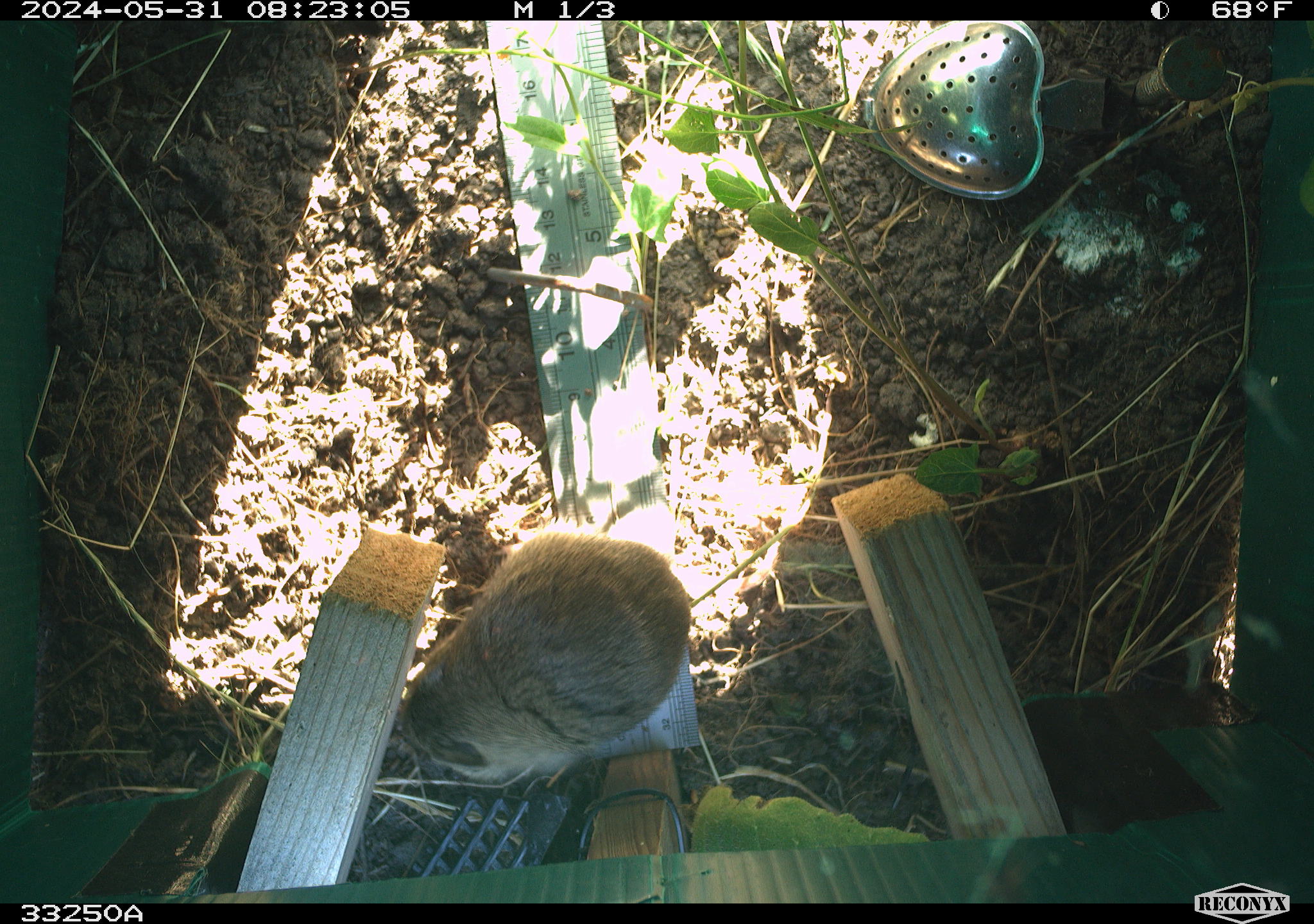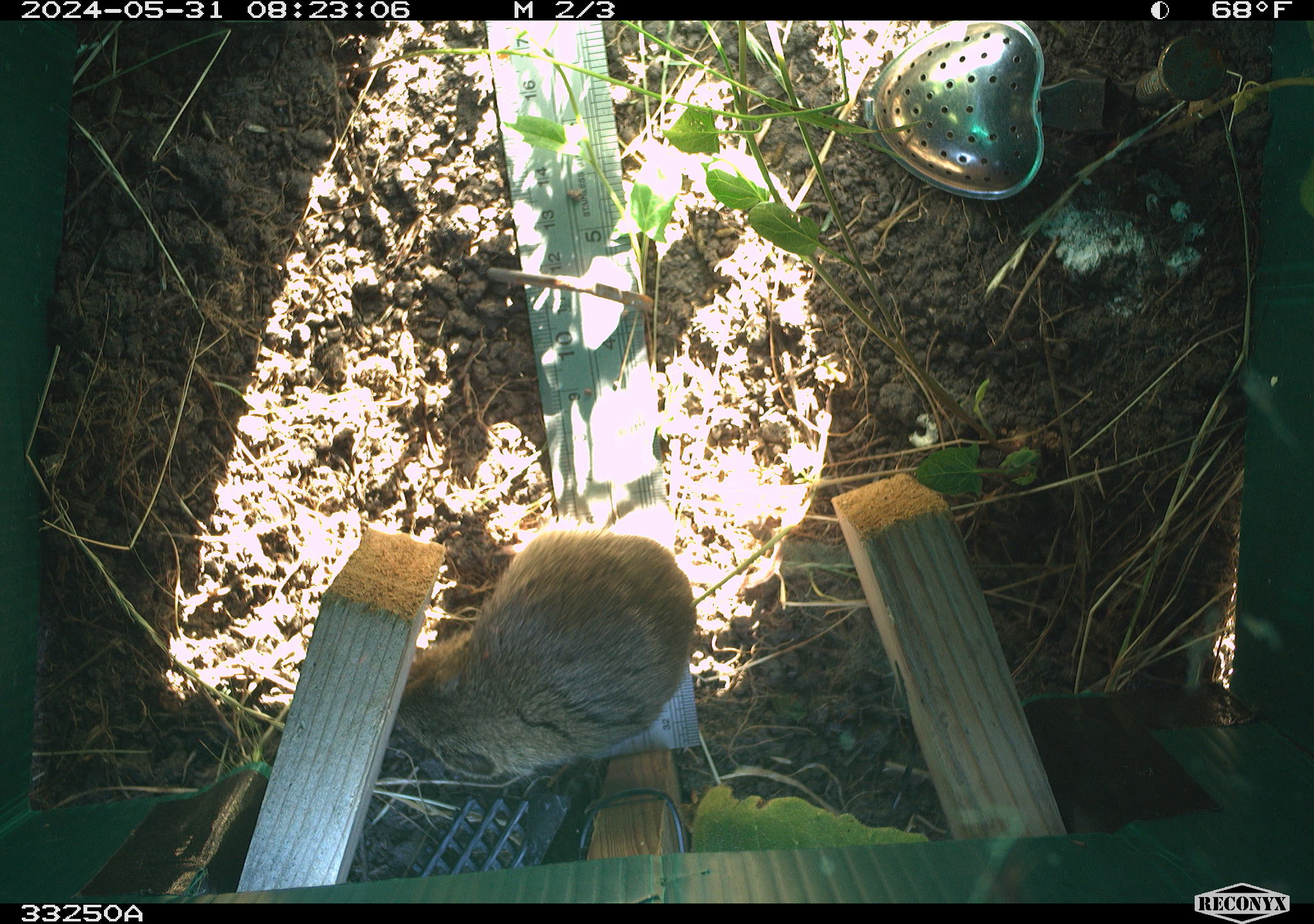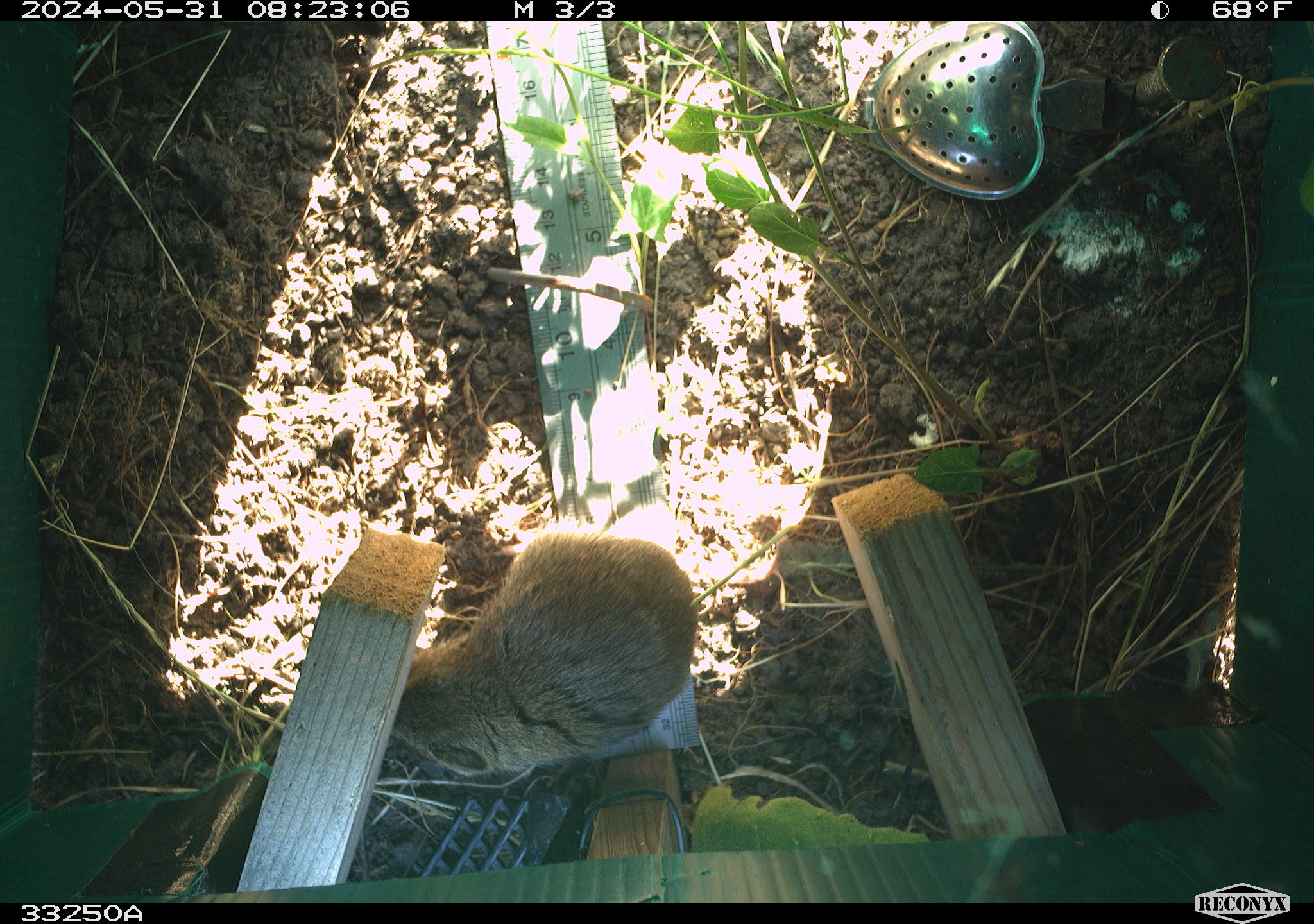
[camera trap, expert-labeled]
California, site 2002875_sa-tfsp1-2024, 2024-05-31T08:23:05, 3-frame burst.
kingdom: Animalia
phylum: Chordata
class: Mammalia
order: Rodentia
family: Cricetidae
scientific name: Arvicolinae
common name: voles, lemmings, and muskrats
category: arvicolinae subfamily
Arvicolinae subfamily (voles, lemmings, and muskrats) (Arvicolinae).